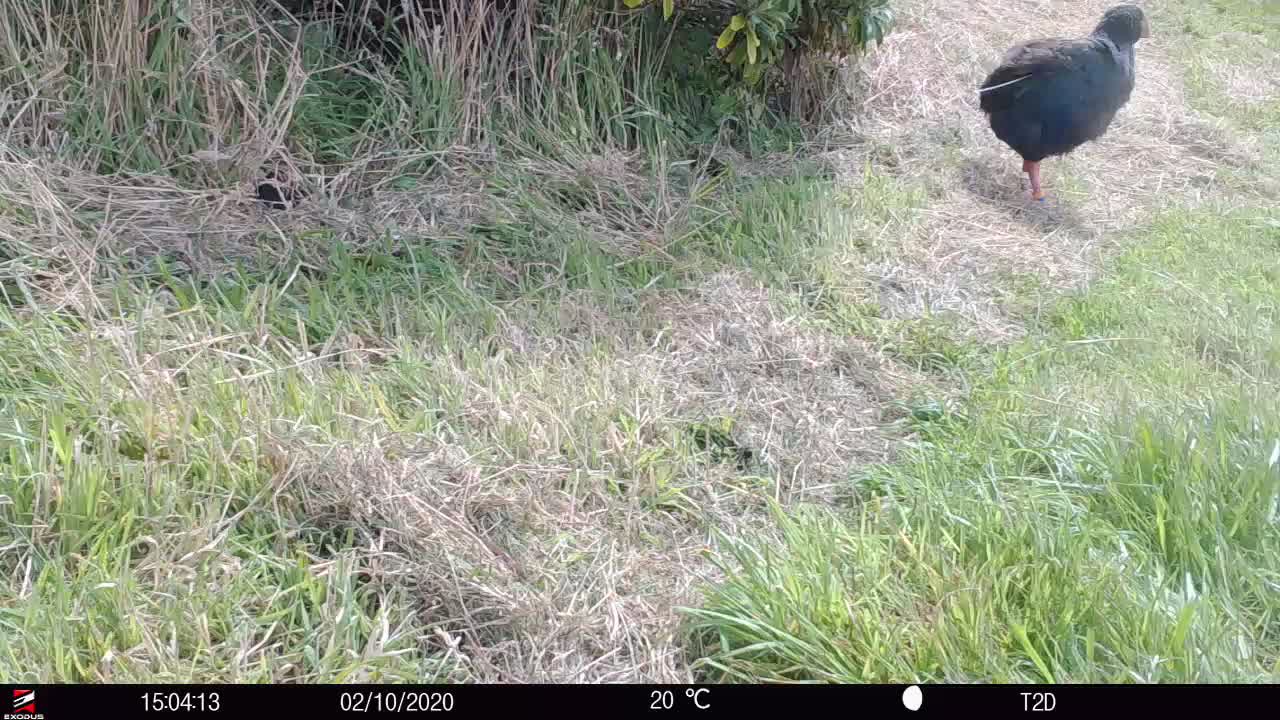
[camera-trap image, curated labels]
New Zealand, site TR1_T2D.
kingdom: Animalia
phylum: Chordata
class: Aves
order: Gruiformes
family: Rallidae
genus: Porphyrio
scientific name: Porphyrio mantelli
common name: takahe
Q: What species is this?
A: Takahe (Porphyrio mantelli).